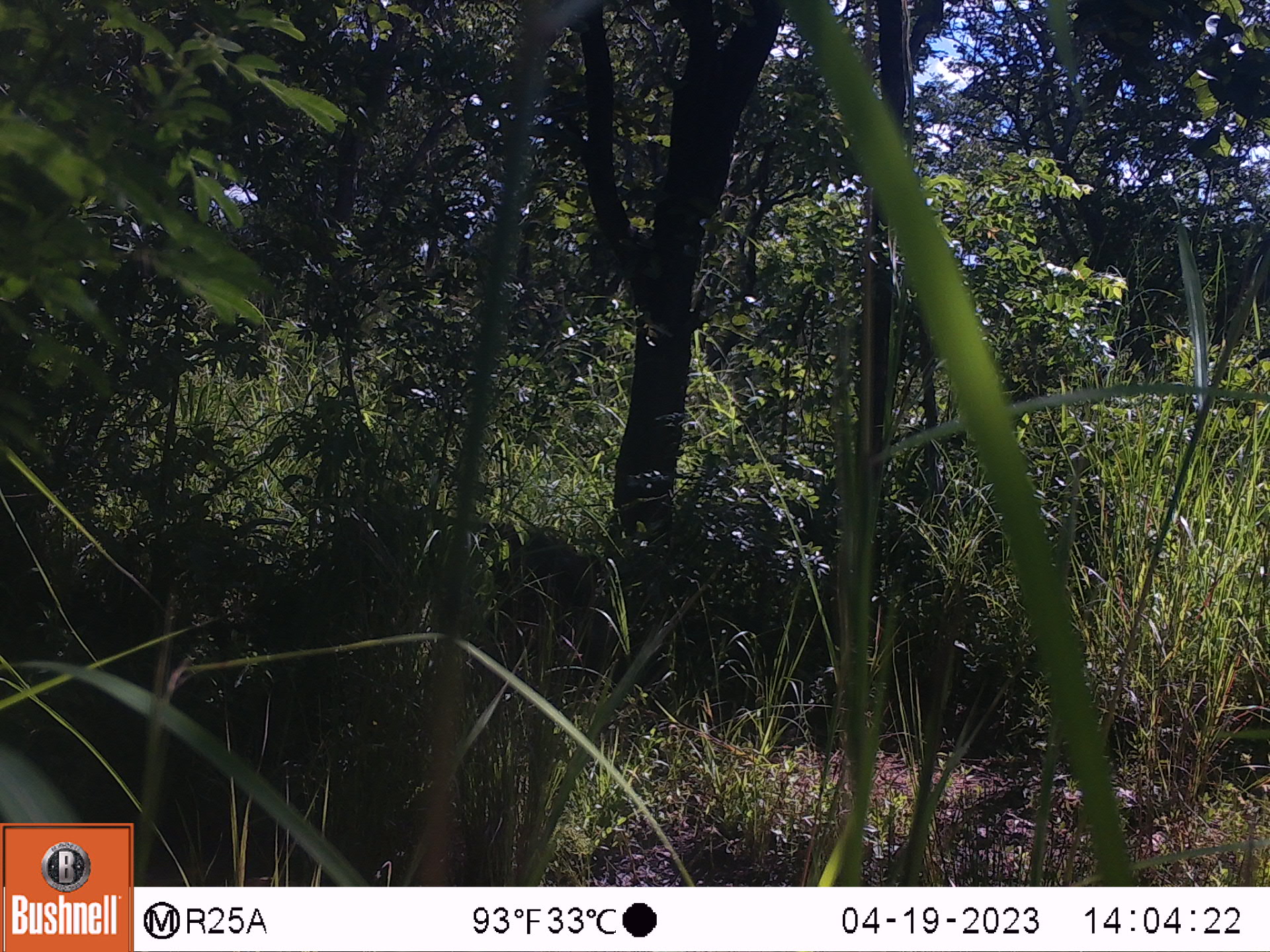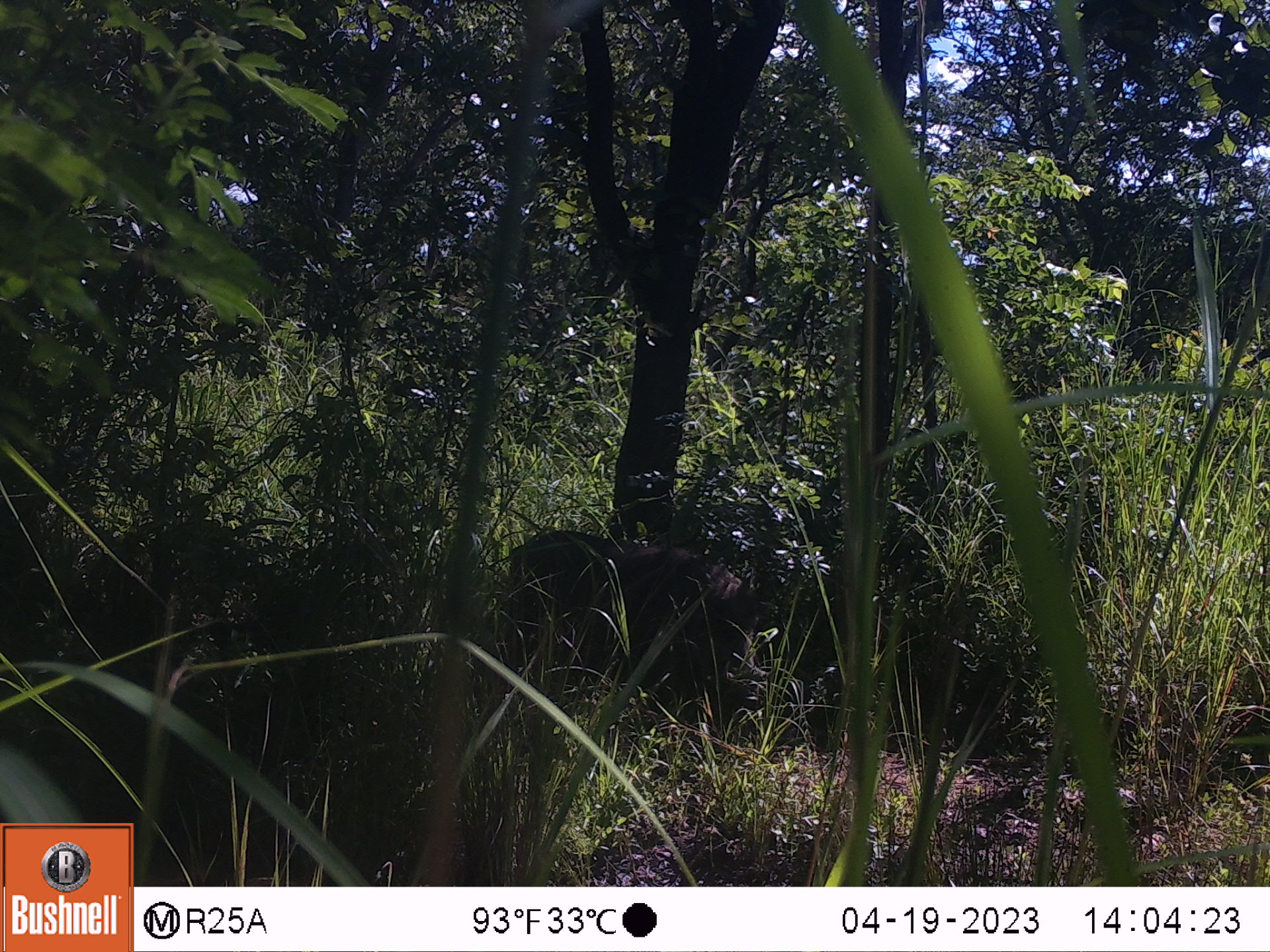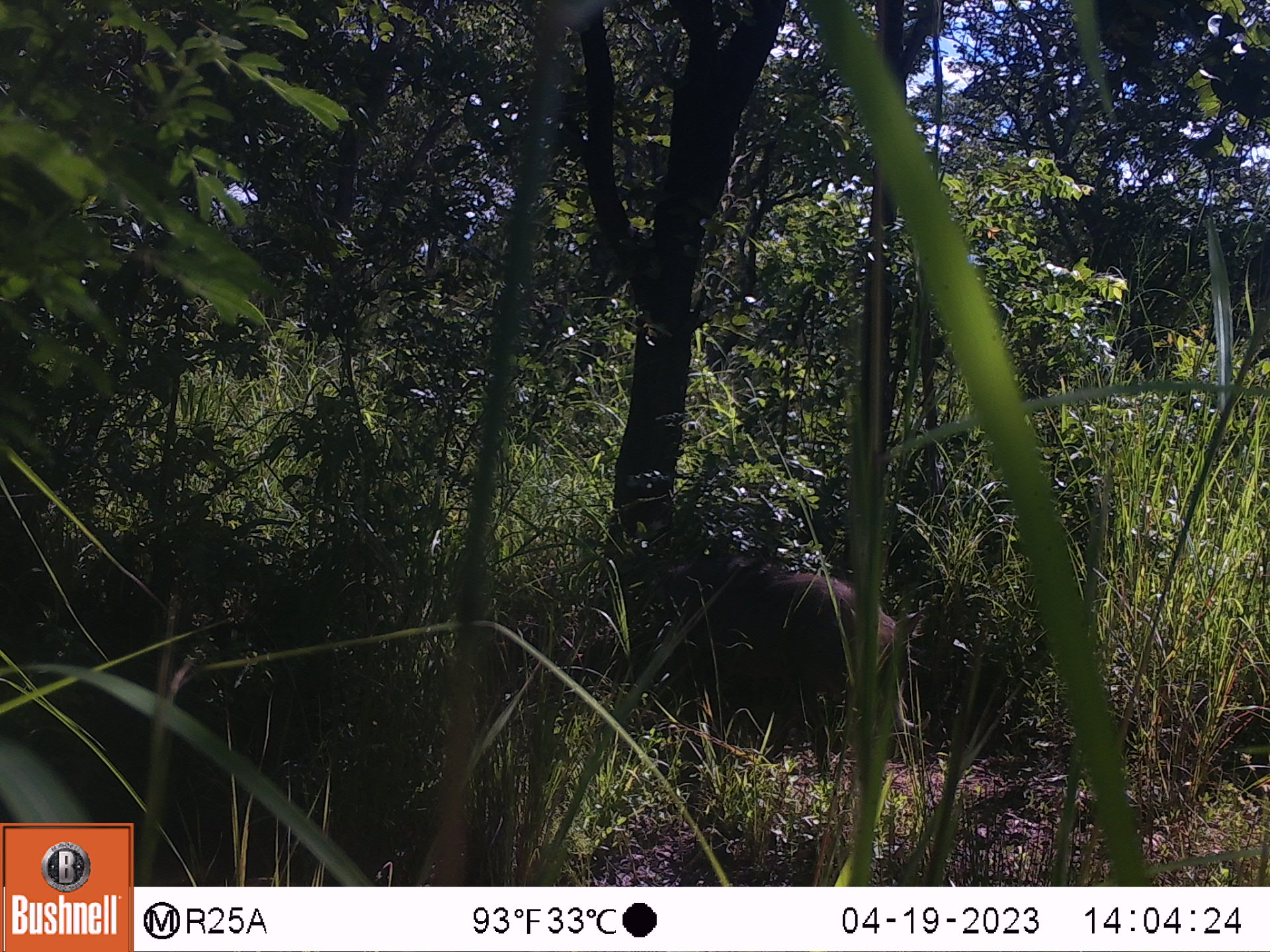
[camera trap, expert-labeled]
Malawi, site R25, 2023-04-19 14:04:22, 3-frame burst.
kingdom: Animalia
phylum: Chordata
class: Mammalia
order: Artiodactyla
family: Suidae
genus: Phacochoerus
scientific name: Phacochoerus africanus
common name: common warthog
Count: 1.